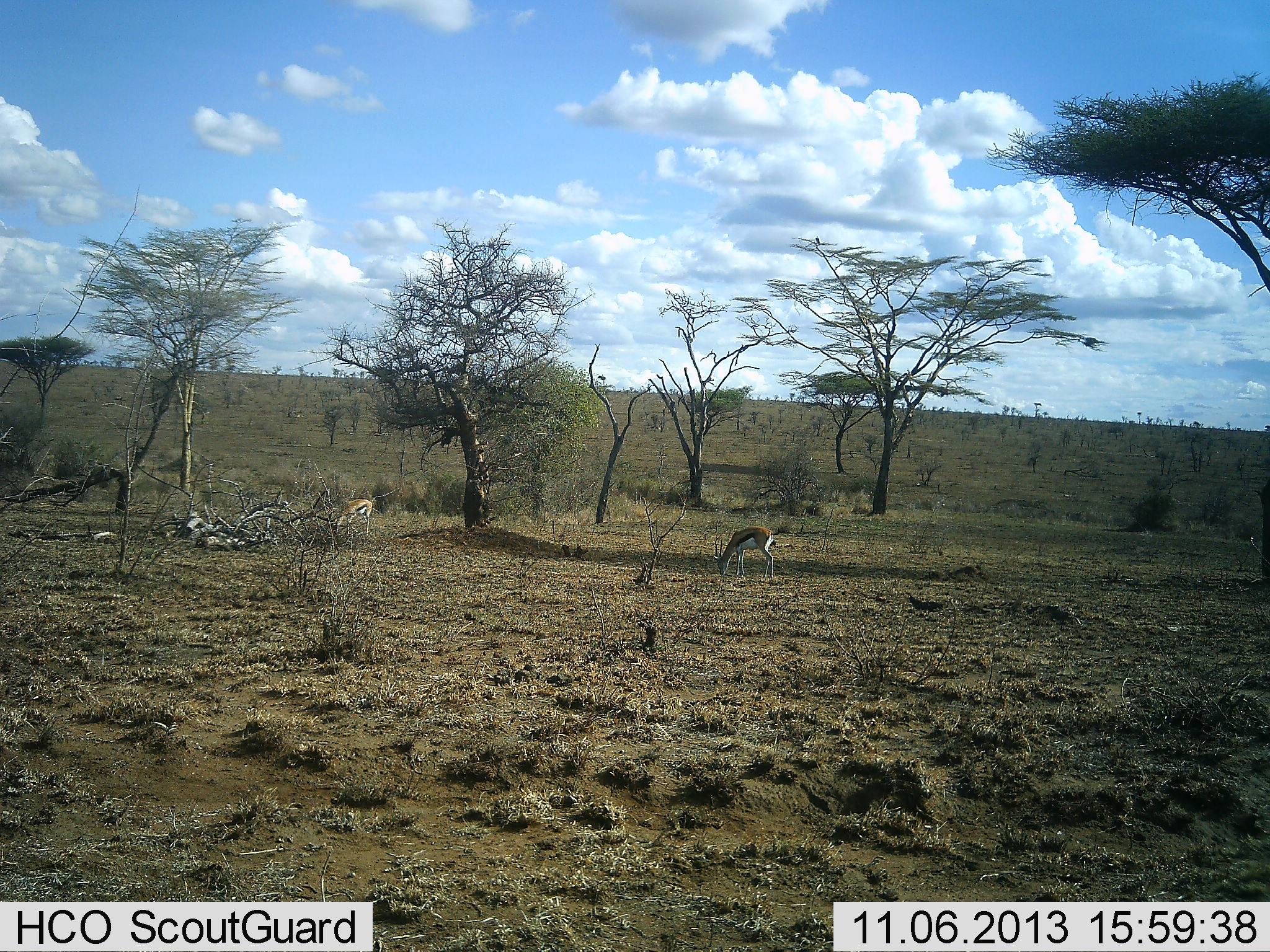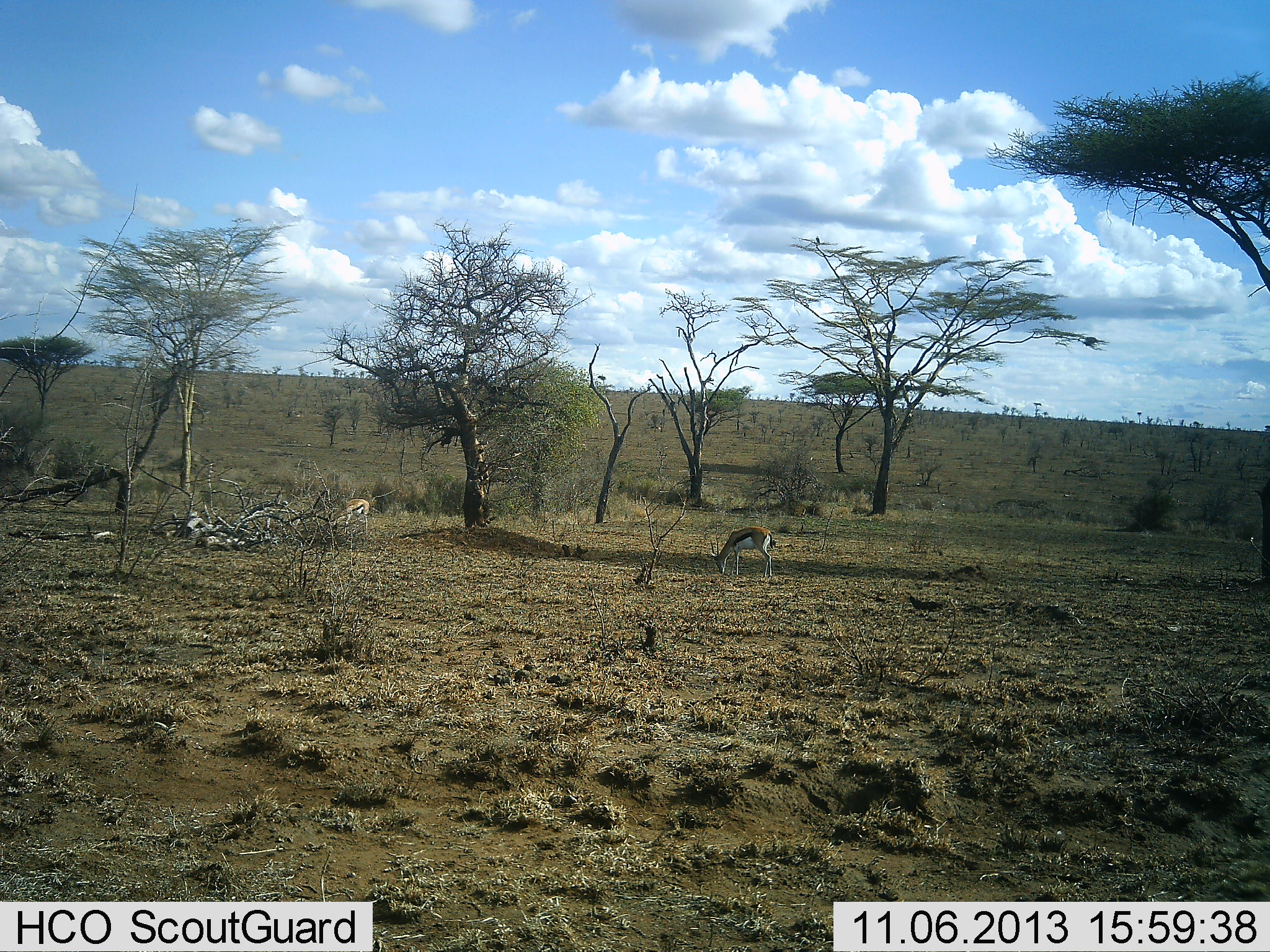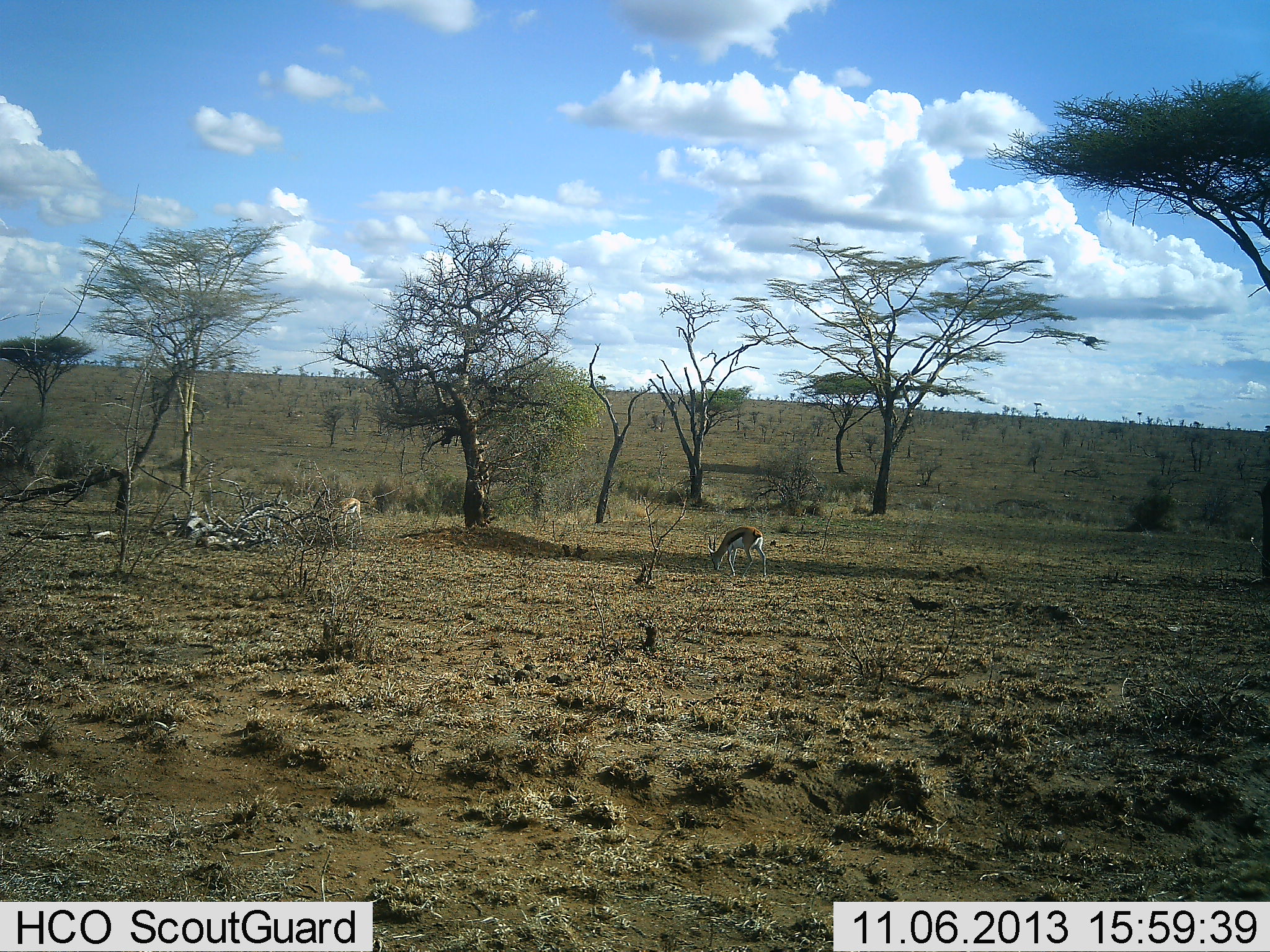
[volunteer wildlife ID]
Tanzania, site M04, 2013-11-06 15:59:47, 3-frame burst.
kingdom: Animalia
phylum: Chordata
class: Mammalia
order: Artiodactyla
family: Bovidae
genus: Eudorcas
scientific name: Eudorcas thomsonii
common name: thomson's gazelle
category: gazellethomsons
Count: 2.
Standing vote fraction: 15%.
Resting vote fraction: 0%.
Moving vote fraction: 12%.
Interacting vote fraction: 0%.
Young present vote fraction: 0%.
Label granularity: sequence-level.